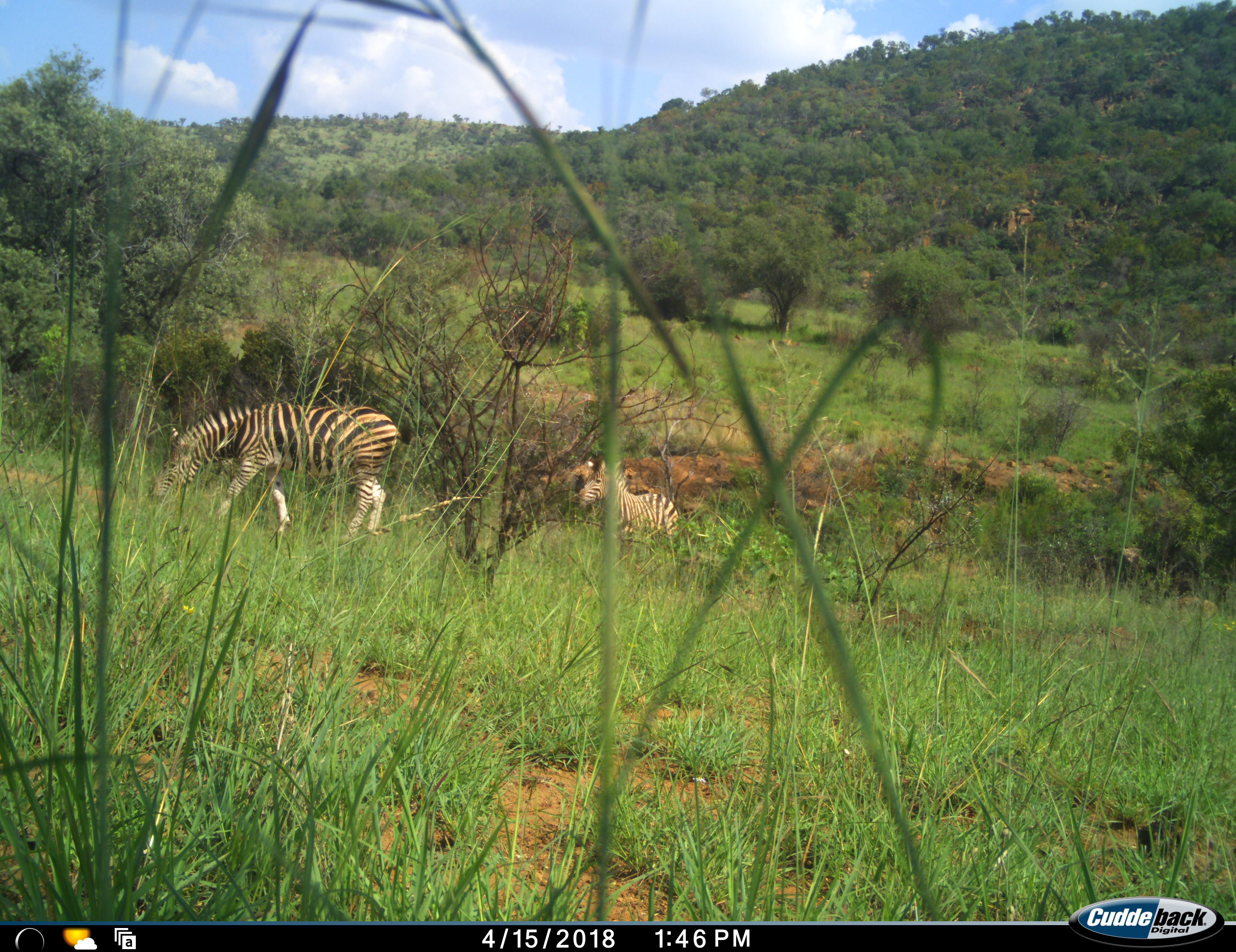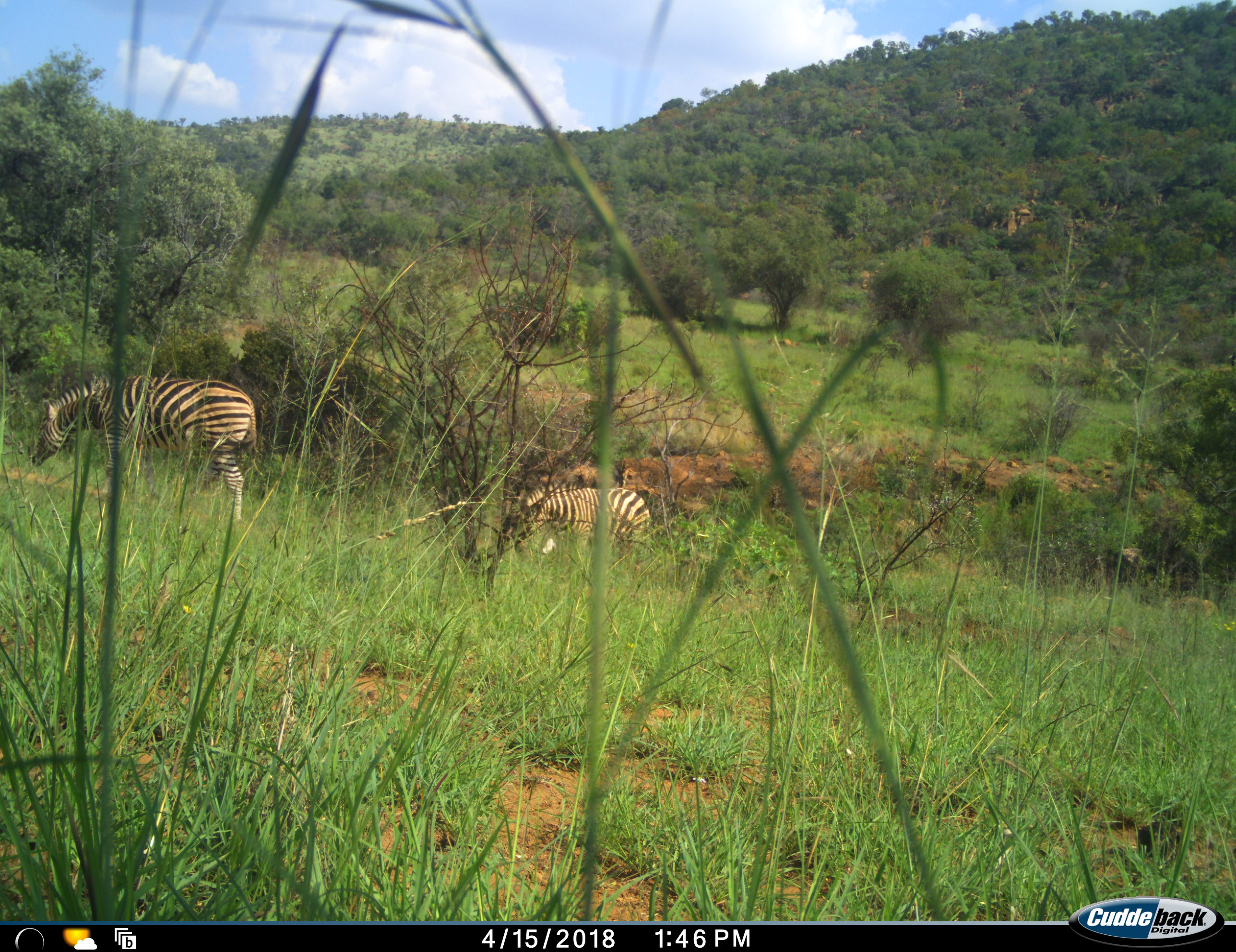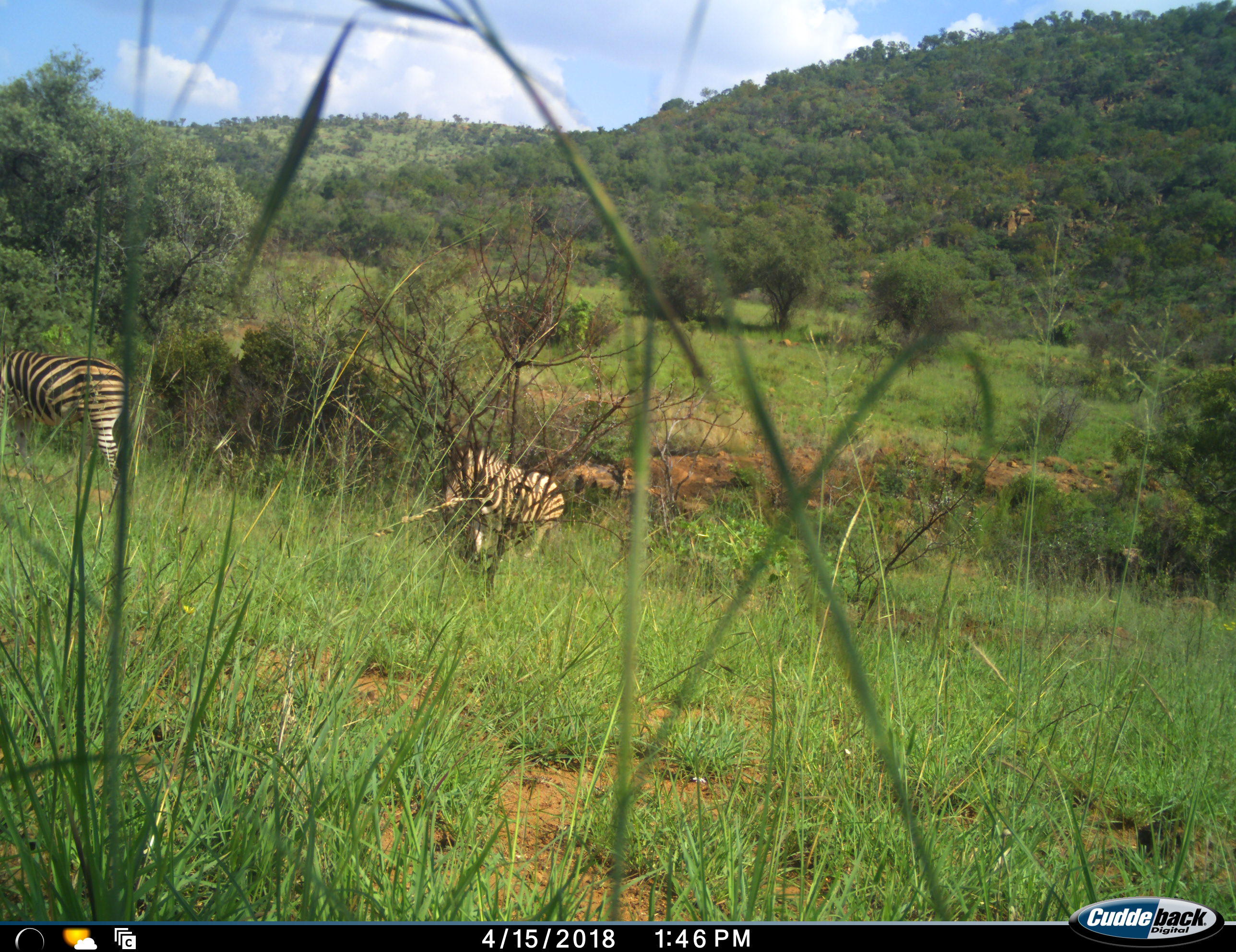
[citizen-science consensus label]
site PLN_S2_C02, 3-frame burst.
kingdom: Animalia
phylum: Chordata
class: Mammalia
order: Perissodactyla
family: Equidae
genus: Equus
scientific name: Equus quagga burchellii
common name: burchell's zebra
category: zebraburchells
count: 2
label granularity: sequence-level